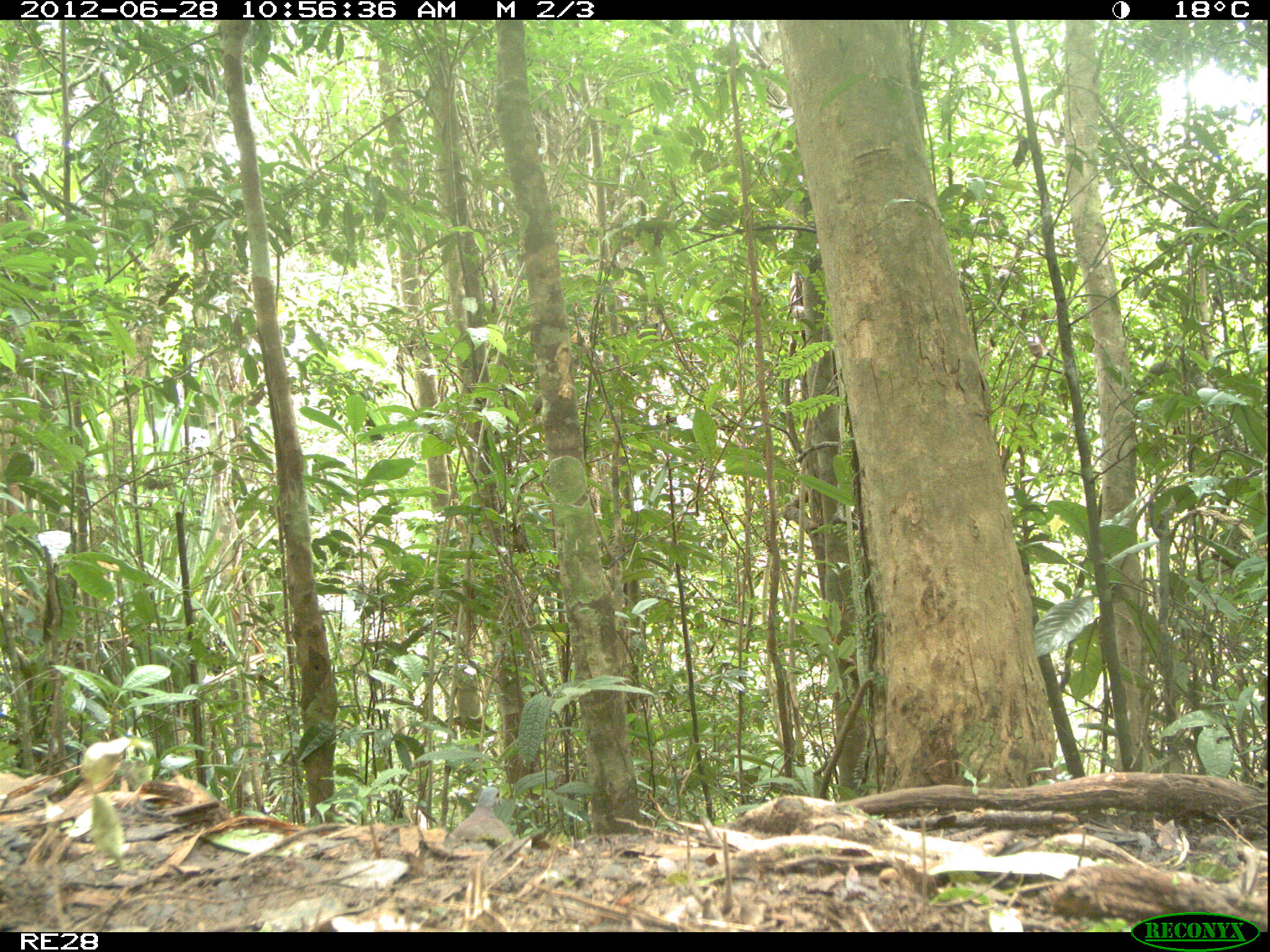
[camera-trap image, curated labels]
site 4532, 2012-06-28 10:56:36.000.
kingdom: Animalia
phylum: Chordata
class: Aves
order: Columbiformes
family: Columbidae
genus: Streptopelia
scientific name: Streptopelia picturata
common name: malagasy turtle dove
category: nesoenas picturata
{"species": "nesoenas picturata (malagasy turtle dove) (Streptopelia picturata)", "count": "1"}